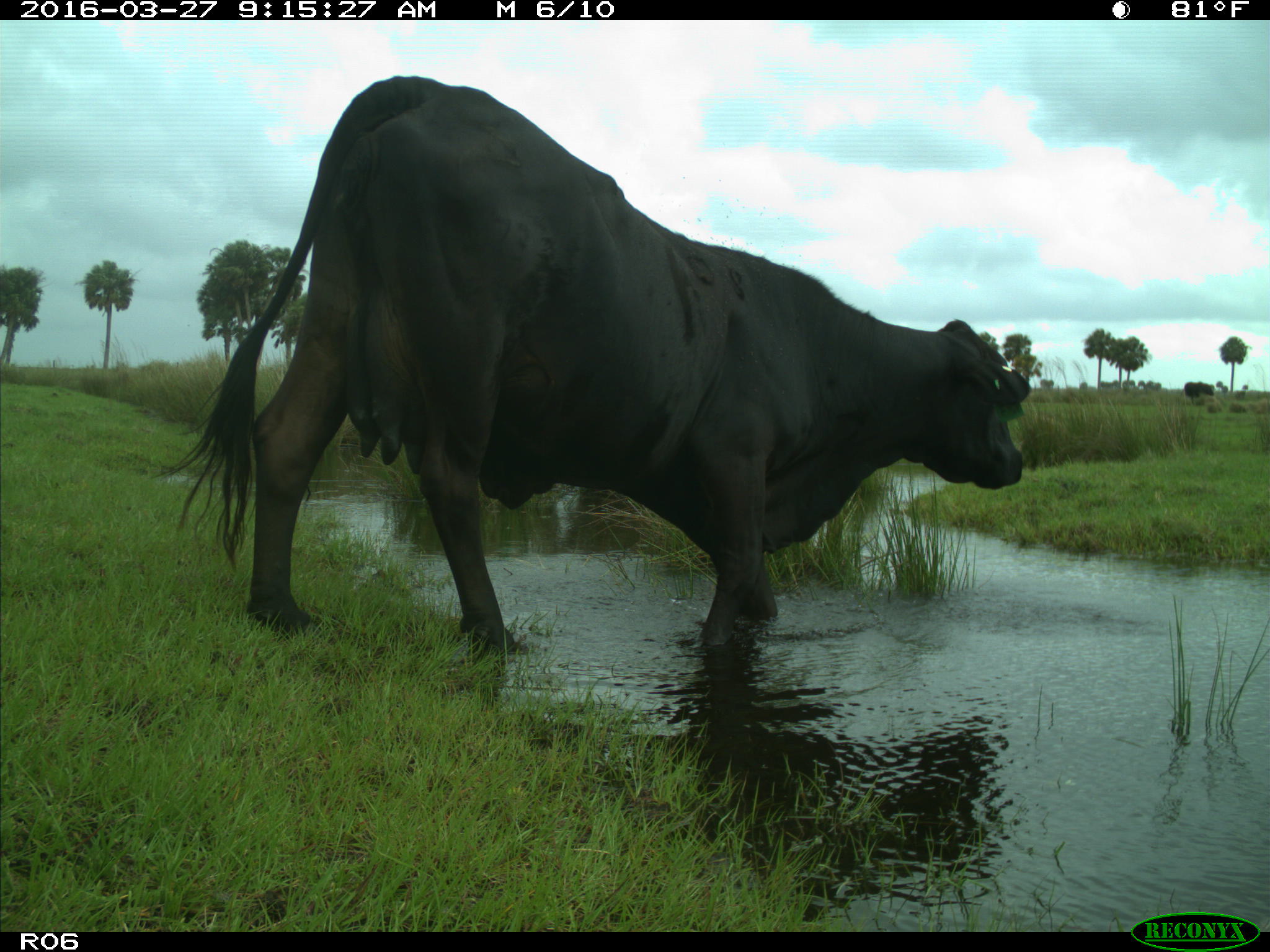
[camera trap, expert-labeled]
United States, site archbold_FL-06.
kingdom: Animalia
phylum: Chordata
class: Mammalia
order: Artiodactyla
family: Bovidae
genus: Bos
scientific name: Bos taurus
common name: domestic cow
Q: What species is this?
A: Bos taurus (domestic cow).